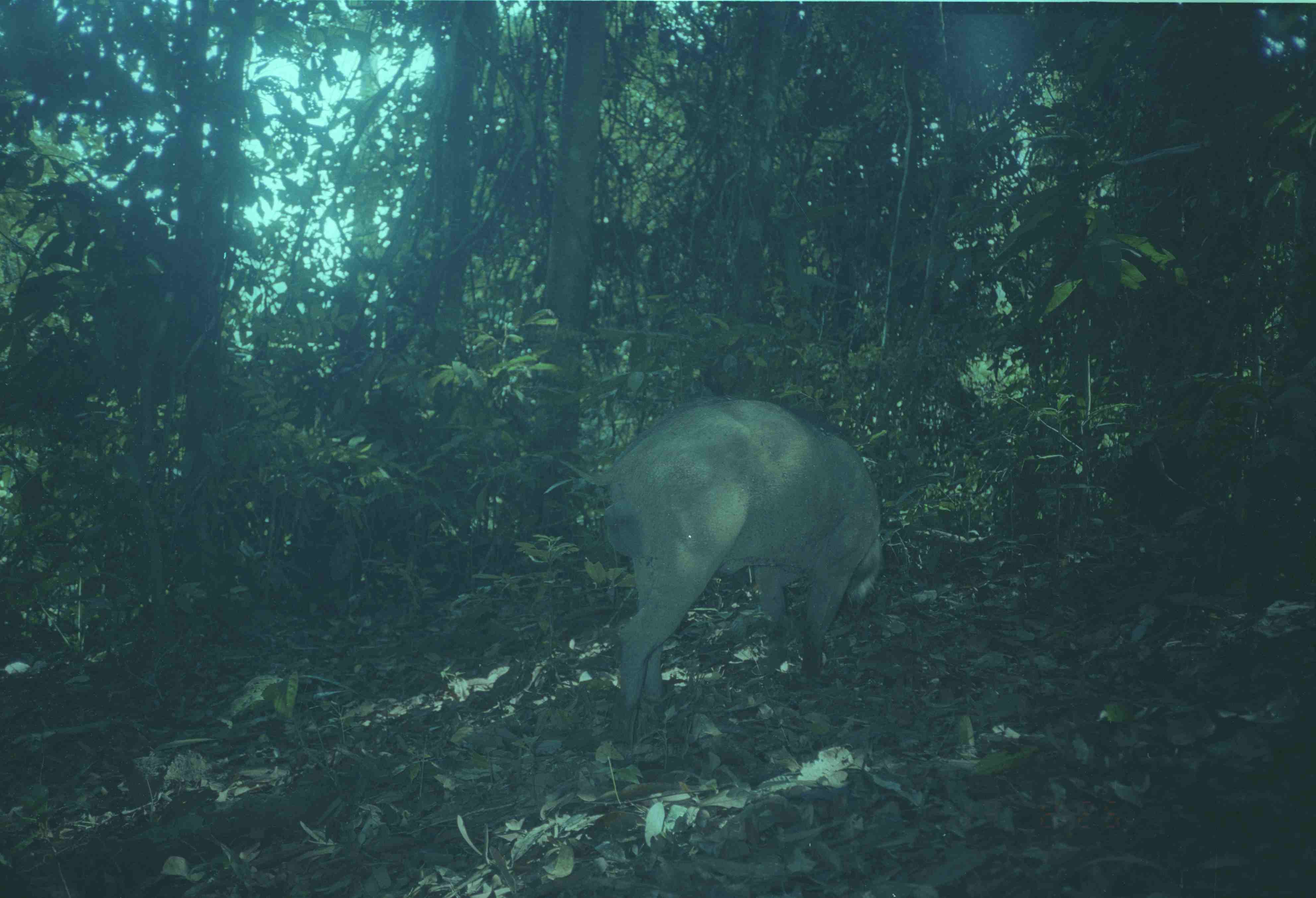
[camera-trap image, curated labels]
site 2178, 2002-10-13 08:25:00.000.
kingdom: Animalia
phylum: Chordata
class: Mammalia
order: Artiodactyla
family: Suidae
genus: Sus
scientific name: Sus scrofa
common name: wild boar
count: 1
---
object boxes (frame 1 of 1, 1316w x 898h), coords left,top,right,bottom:
sus scrofa: 585,394,883,737